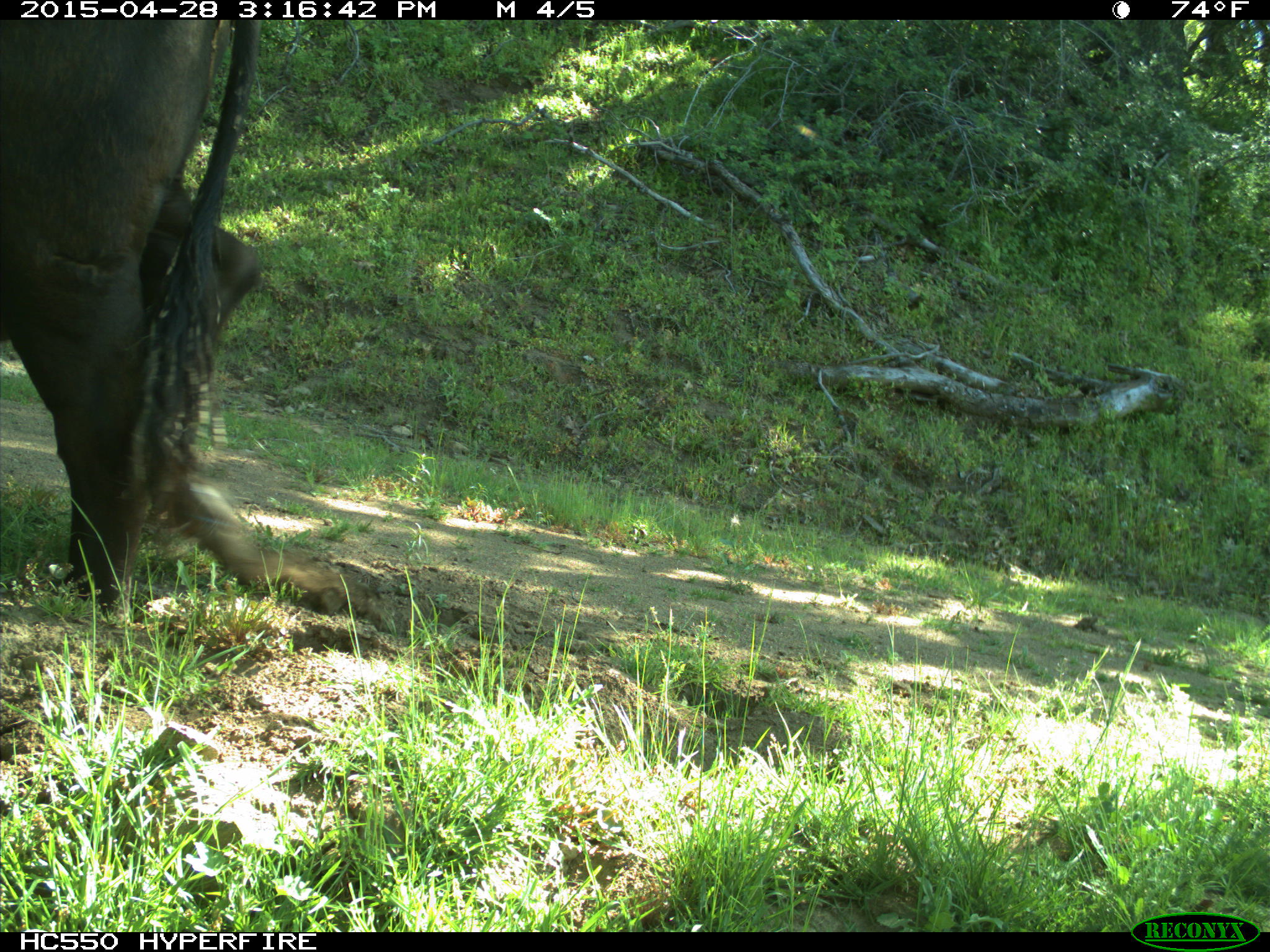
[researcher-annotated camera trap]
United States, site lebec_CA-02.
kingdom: Animalia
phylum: Chordata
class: Mammalia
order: Artiodactyla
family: Bovidae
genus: Bos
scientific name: Bos taurus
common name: domestic cow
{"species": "Bos taurus (domestic cow)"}